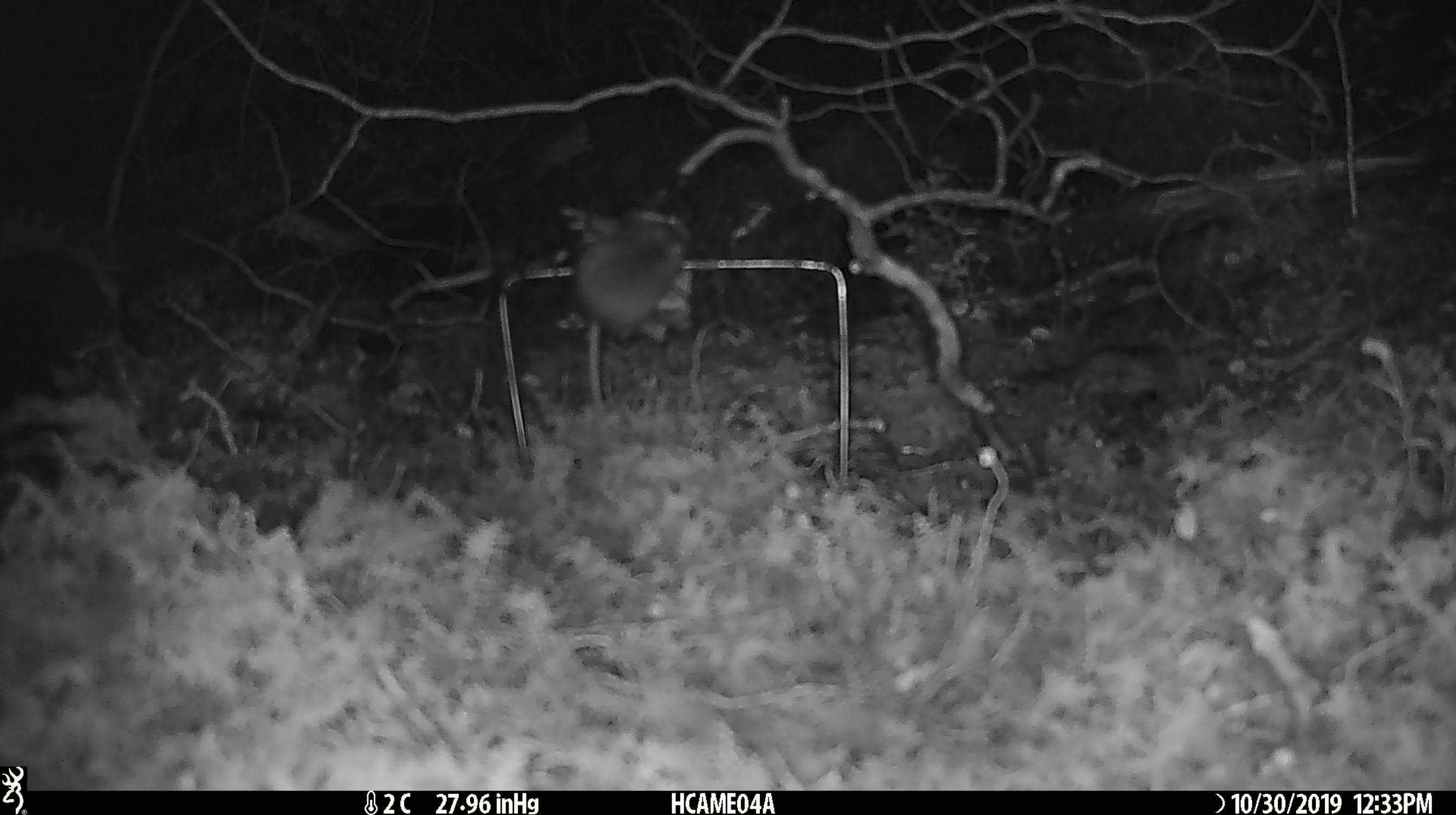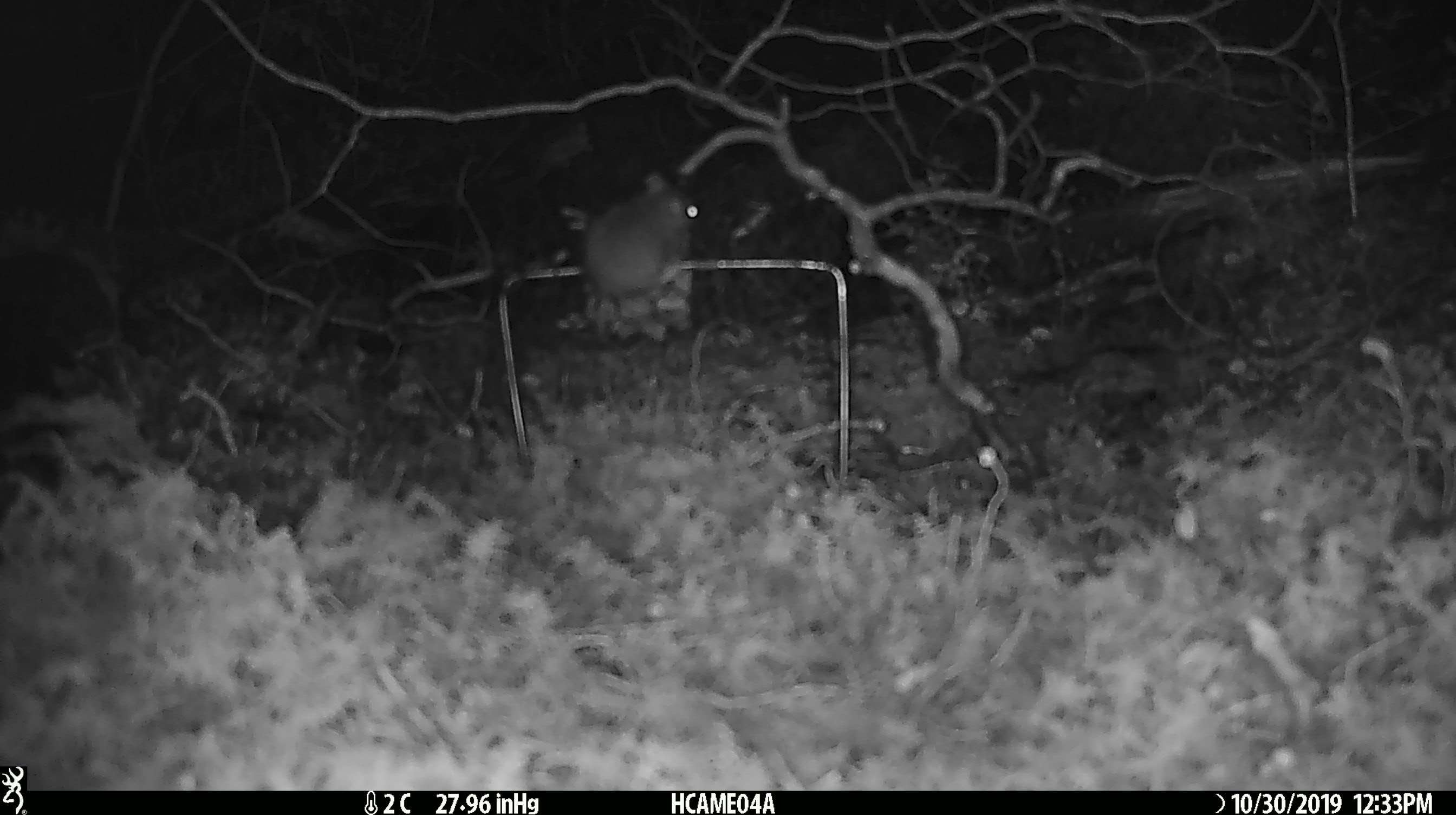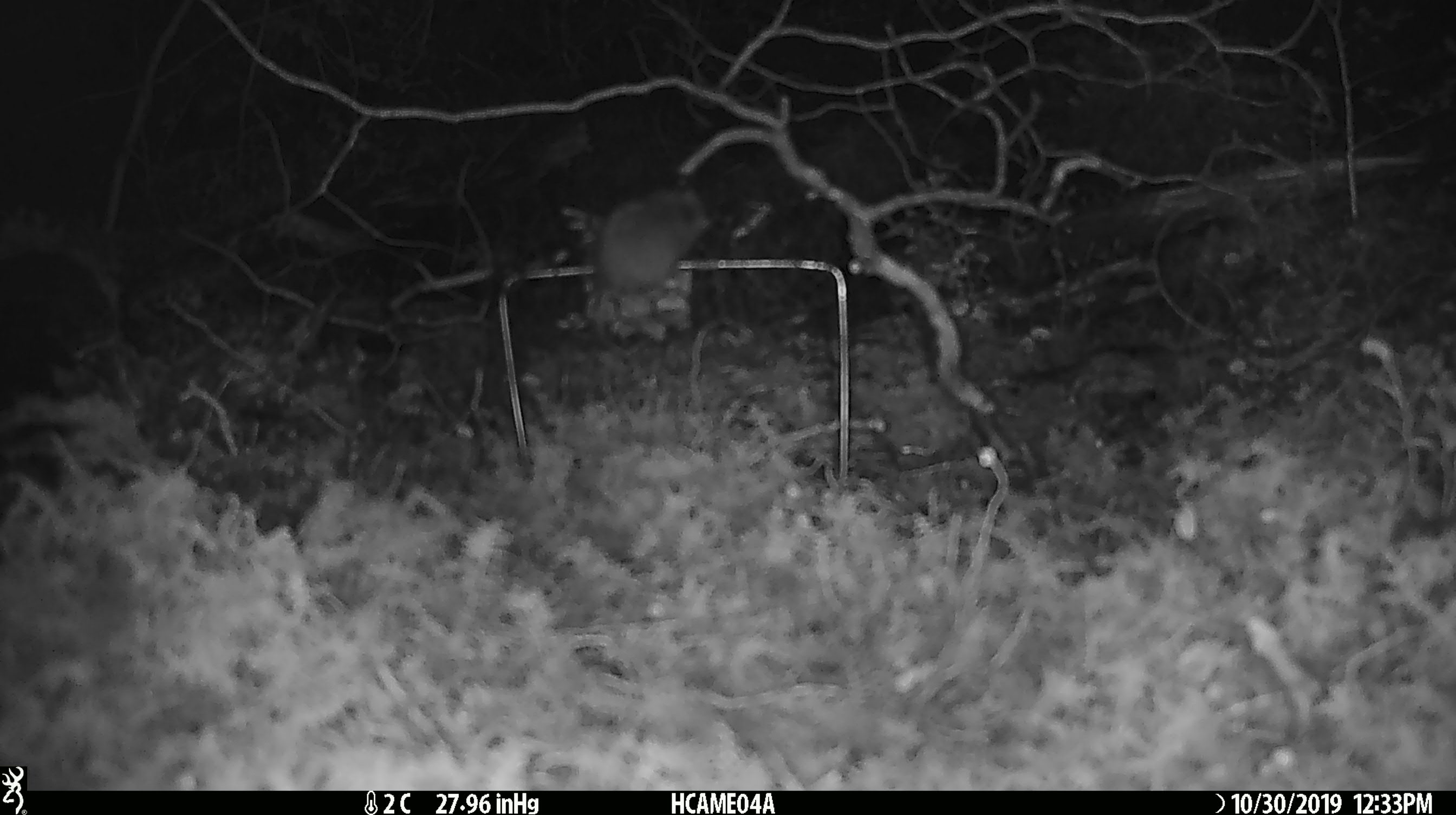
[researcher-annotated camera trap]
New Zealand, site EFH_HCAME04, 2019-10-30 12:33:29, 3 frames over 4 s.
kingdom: Animalia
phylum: Chordata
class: Mammalia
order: Rodentia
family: Muridae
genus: Mus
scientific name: Mus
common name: mouse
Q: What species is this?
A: Mouse (Mus).